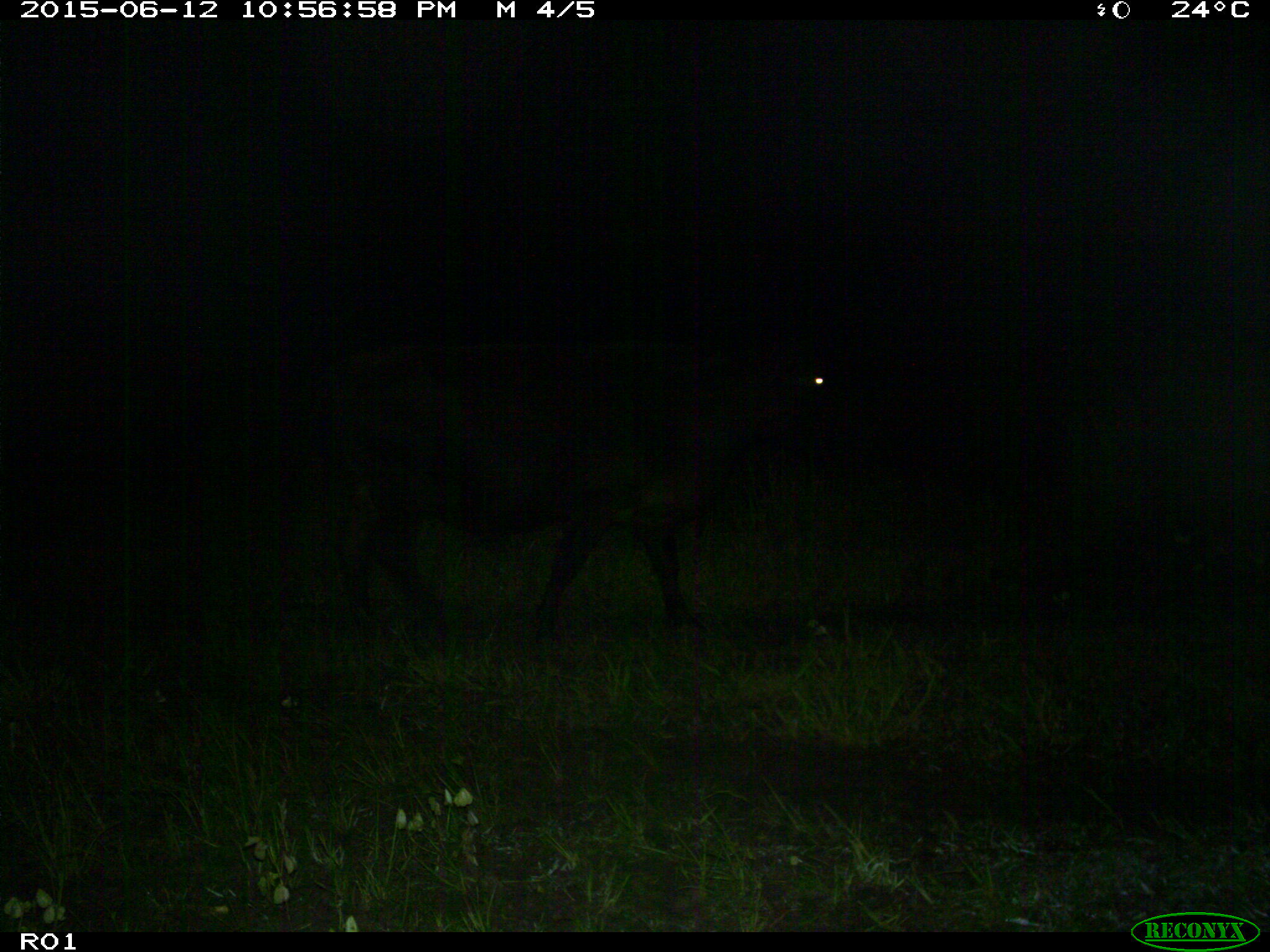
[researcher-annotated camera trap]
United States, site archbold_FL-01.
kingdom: Animalia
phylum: Chordata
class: Mammalia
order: Artiodactyla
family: Bovidae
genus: Bos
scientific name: Bos taurus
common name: domestic cow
Bos taurus (domestic cow).